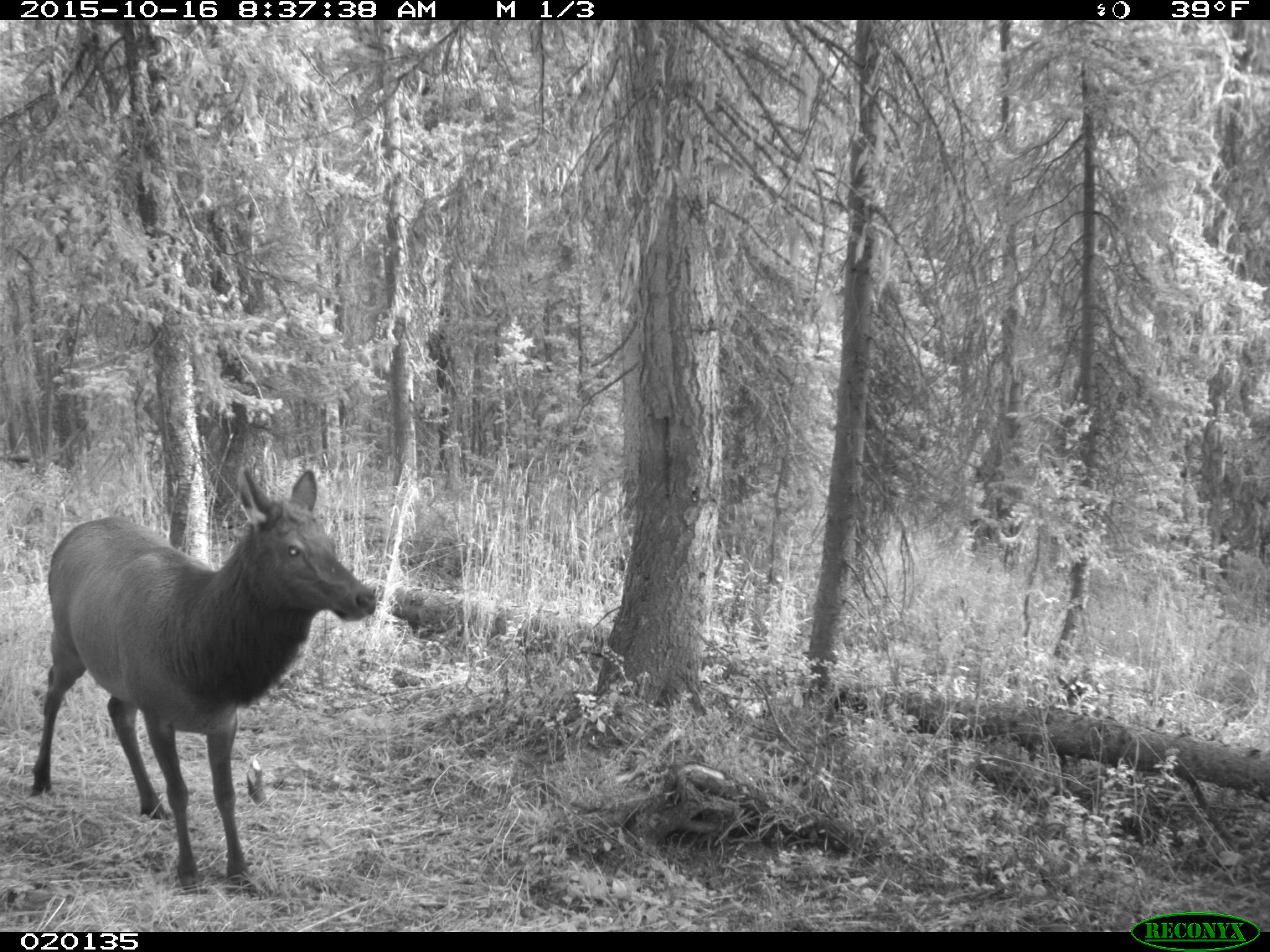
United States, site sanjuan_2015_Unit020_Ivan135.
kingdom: Animalia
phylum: Chordata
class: Mammalia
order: Artiodactyla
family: Cervidae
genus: Cervus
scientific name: Cervus elaphus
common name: red deer